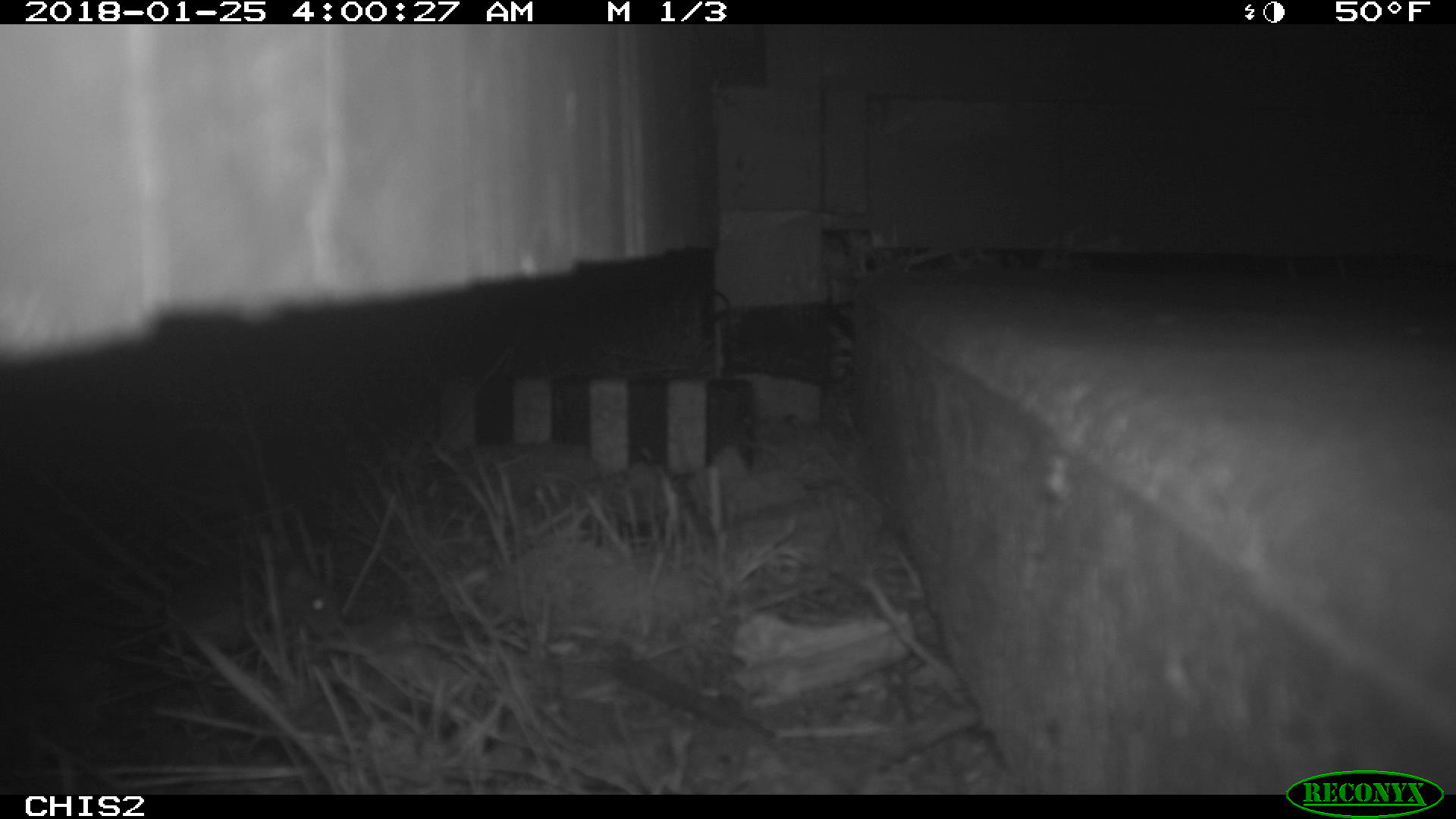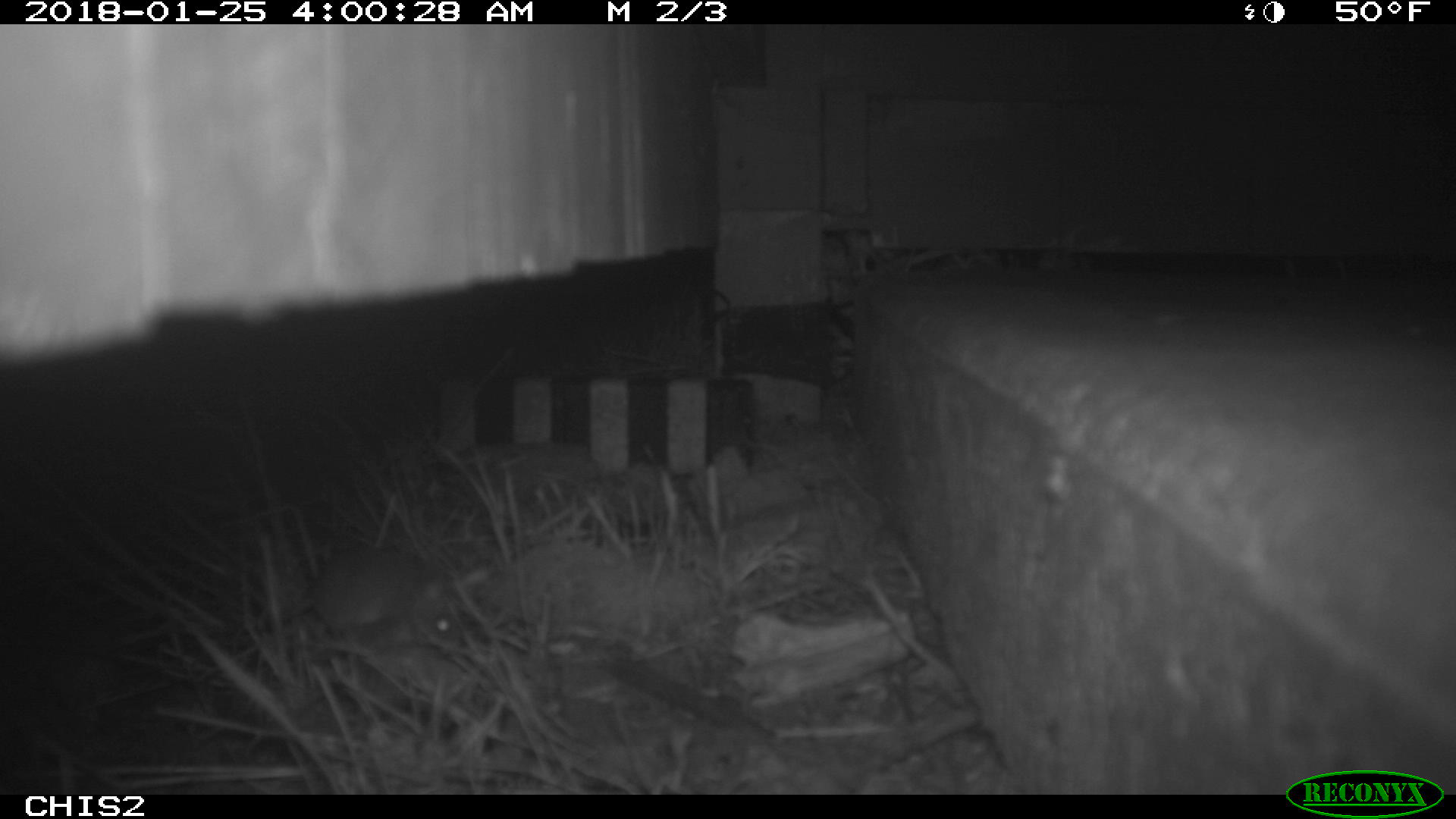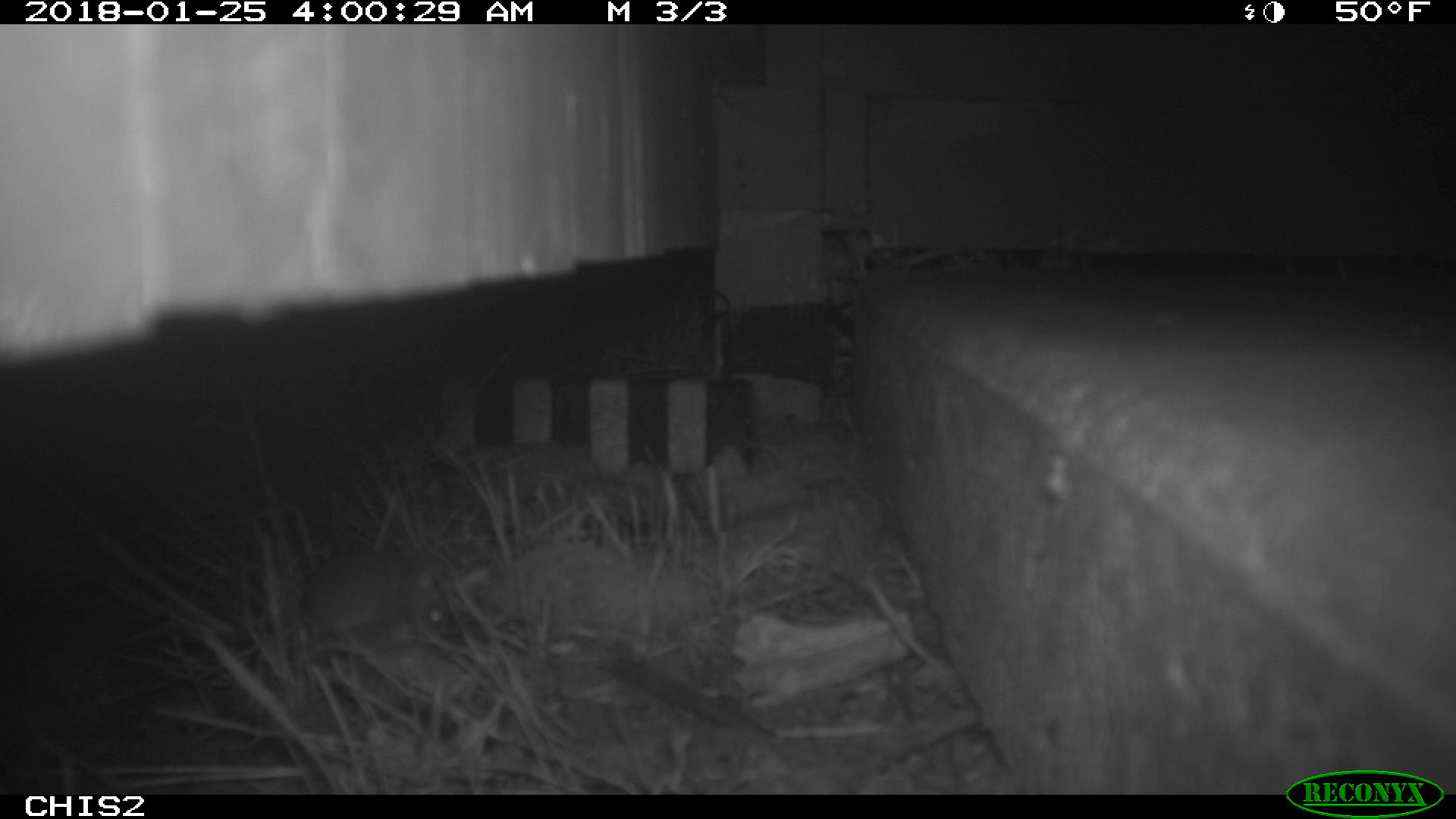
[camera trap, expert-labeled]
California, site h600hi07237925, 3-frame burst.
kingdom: Animalia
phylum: Chordata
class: Mammalia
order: Rodentia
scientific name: Rodentia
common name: rodent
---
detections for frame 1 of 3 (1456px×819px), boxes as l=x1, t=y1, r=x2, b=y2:
rodent: l=107, t=575, r=343, b=651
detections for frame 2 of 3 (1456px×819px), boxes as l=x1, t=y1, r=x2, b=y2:
rodent: l=251, t=544, r=460, b=654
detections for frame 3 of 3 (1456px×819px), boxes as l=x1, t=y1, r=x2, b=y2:
rodent: l=199, t=546, r=446, b=681